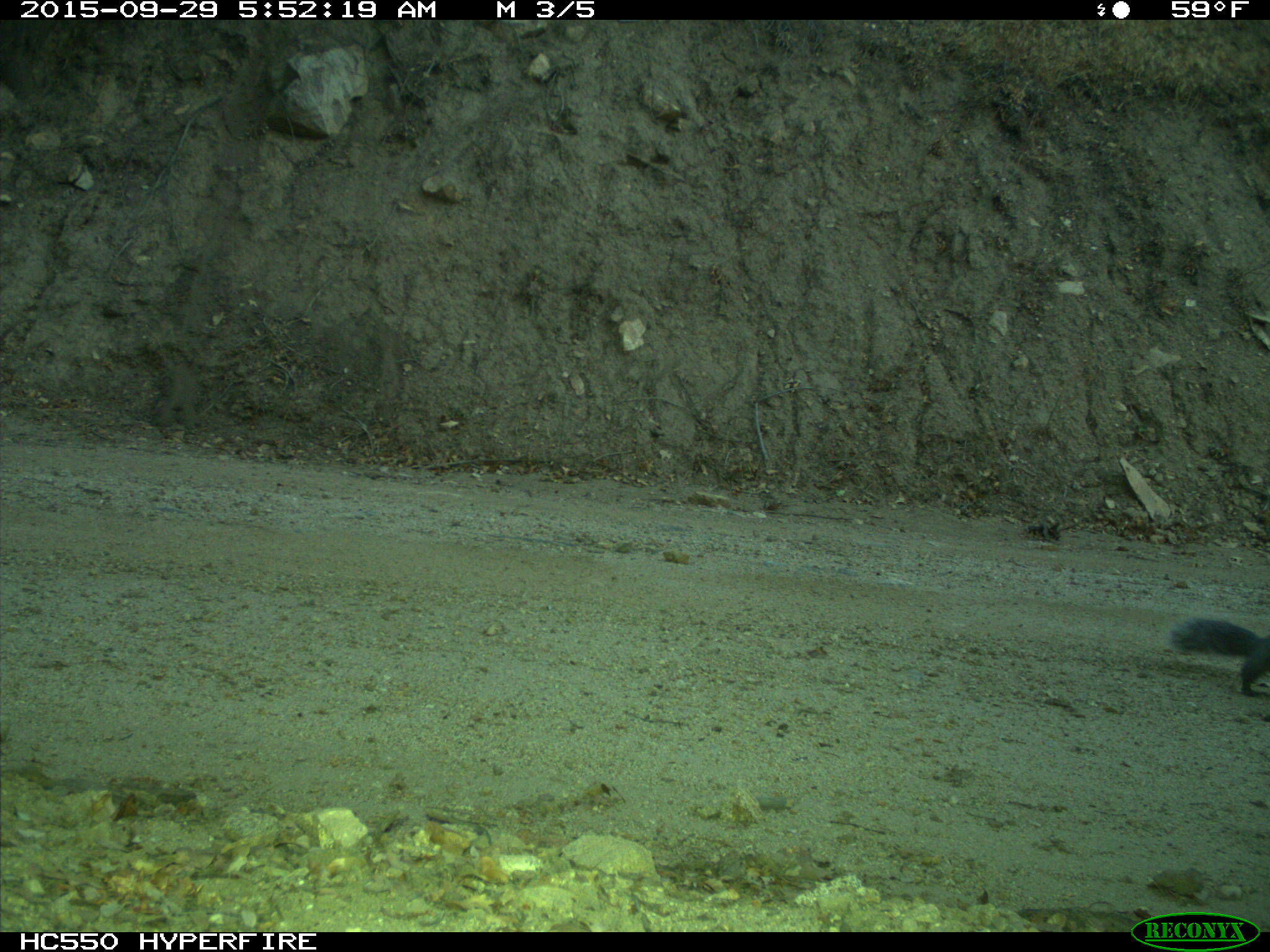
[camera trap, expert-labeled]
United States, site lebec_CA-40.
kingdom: Animalia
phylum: Chordata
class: Mammalia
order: Rodentia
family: Sciuridae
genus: Sciurus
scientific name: Sciurus carolinensis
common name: eastern gray squirrel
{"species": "Sciurus carolinensis (eastern gray squirrel)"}